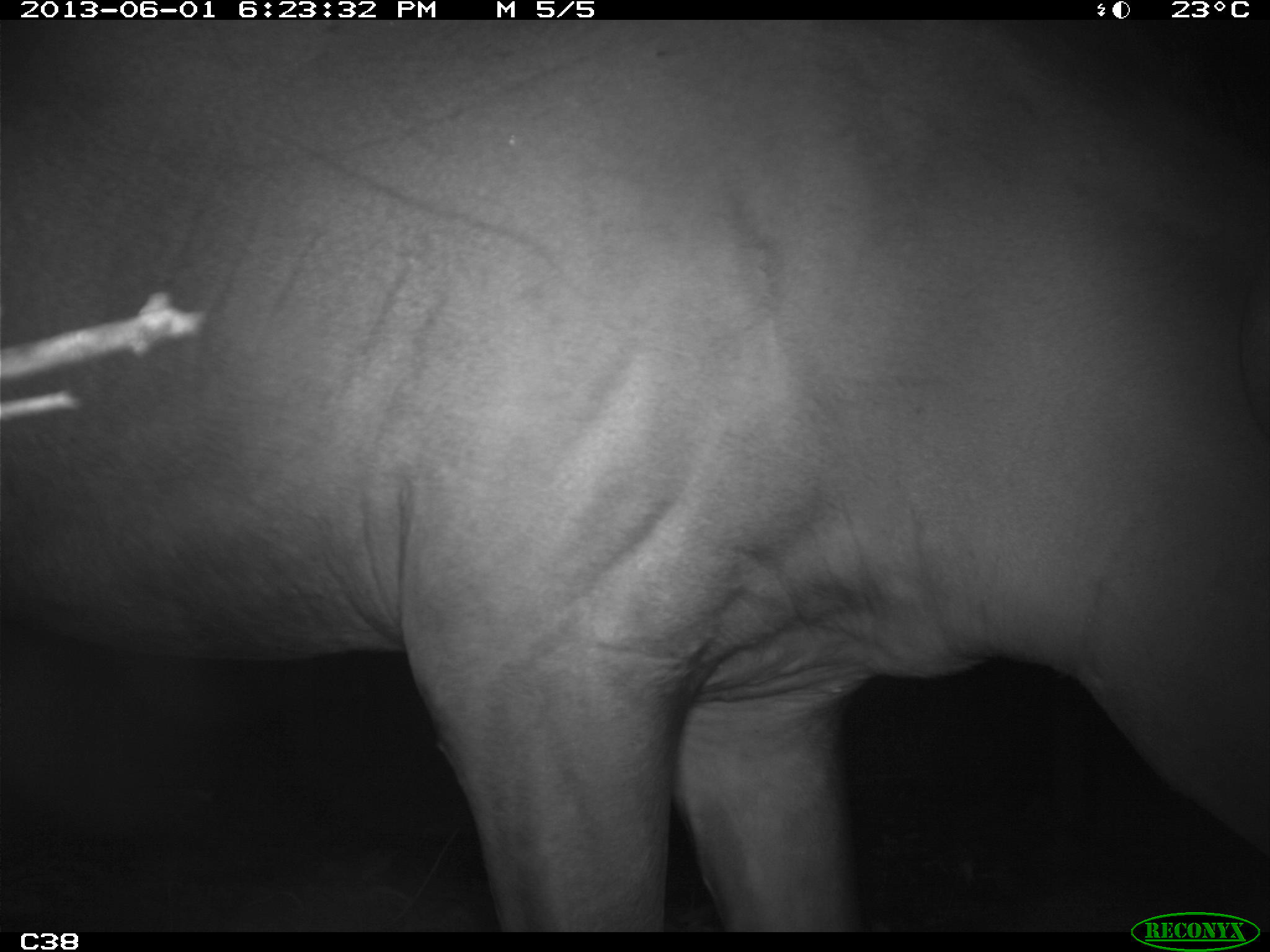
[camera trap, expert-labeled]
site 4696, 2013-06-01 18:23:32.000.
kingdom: Animalia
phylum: Chordata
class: Mammalia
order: Perissodactyla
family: Tapiridae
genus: Tapirus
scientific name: Tapirus terrestris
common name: south american tapir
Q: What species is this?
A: Tapirus terrestris (south american tapir).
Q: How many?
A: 1.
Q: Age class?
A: Adult.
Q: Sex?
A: Male.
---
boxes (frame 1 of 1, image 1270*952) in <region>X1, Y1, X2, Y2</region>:
tapirus terrestris: <region>0, 16, 1267, 929</region>